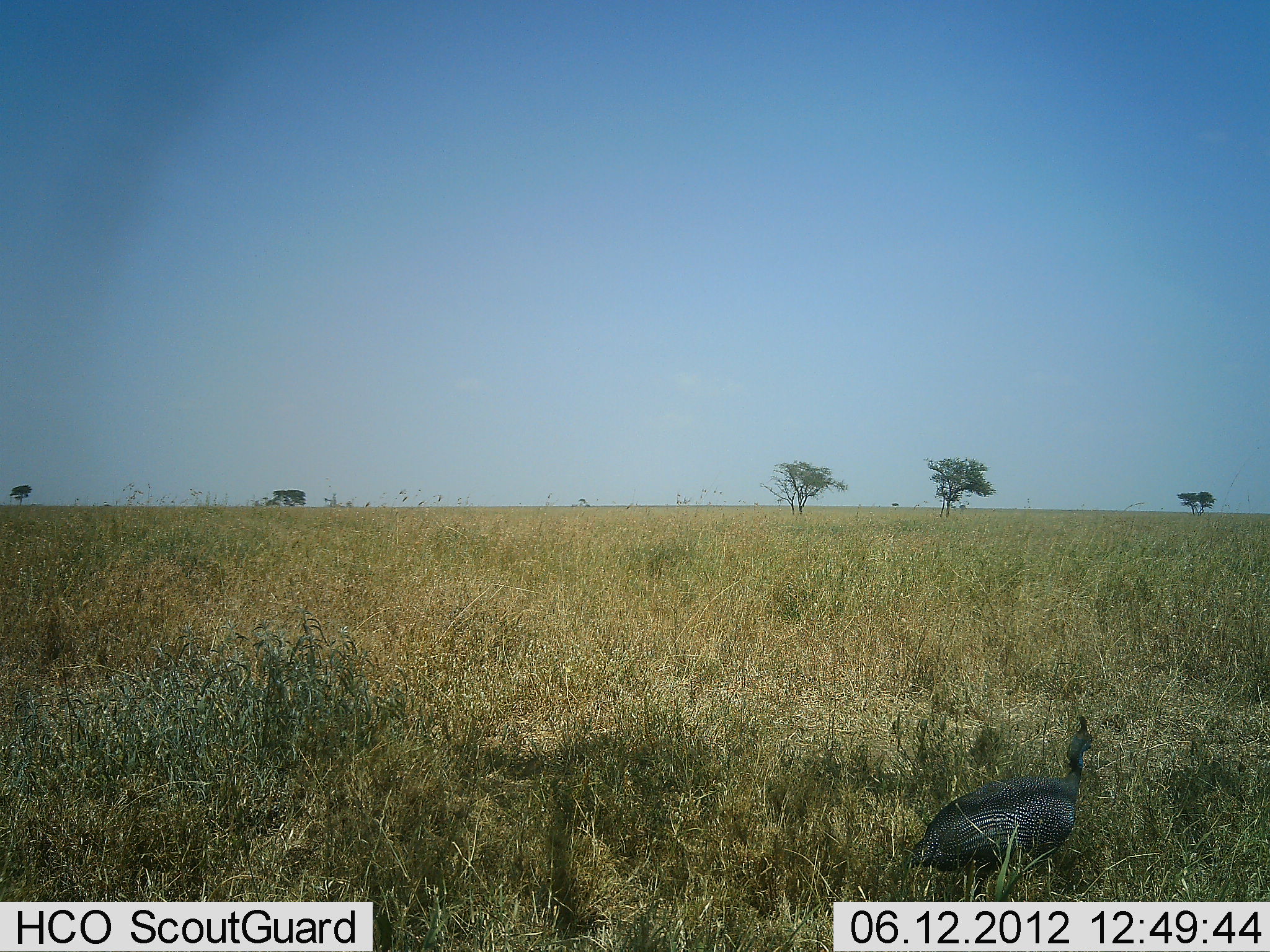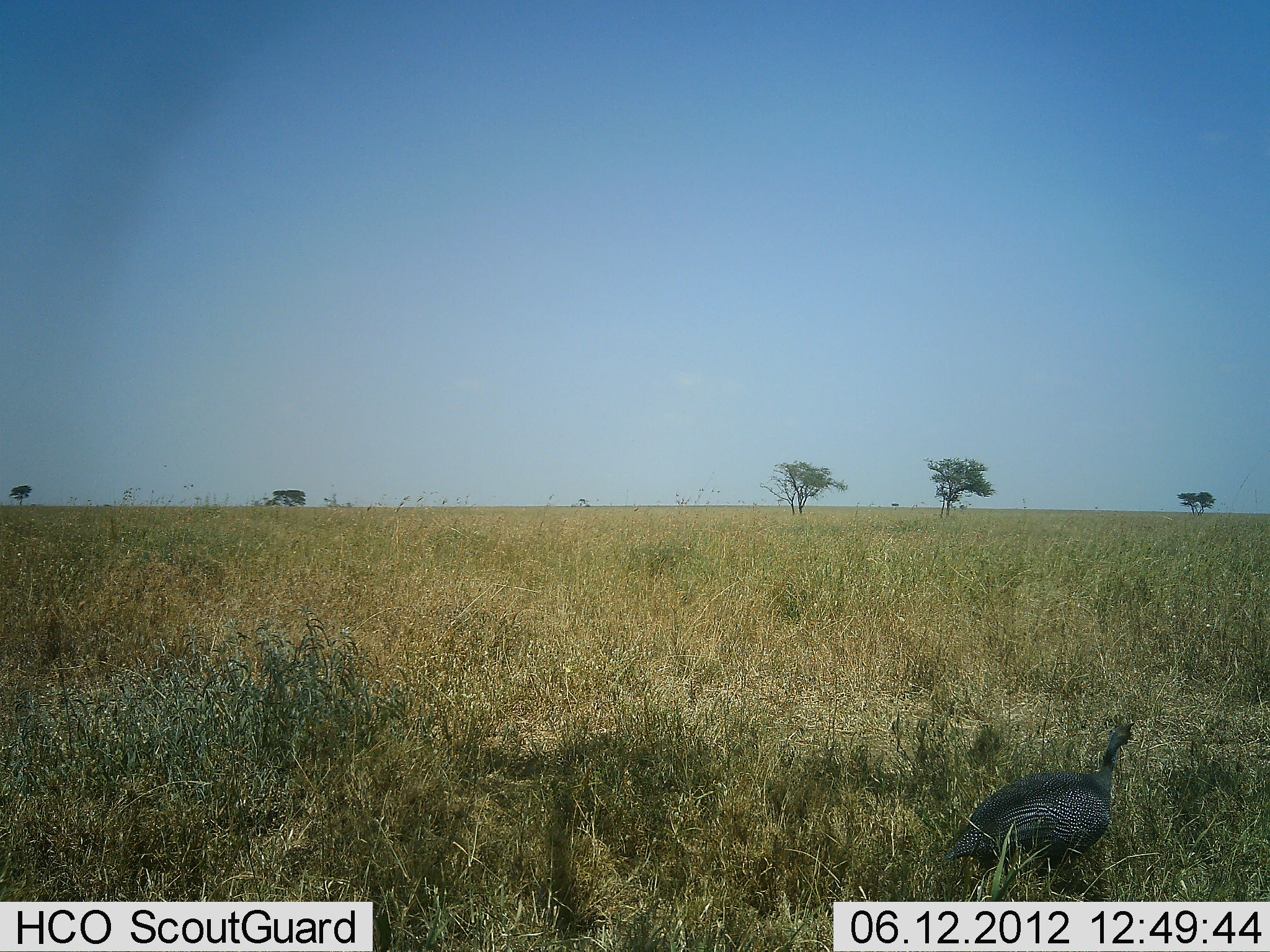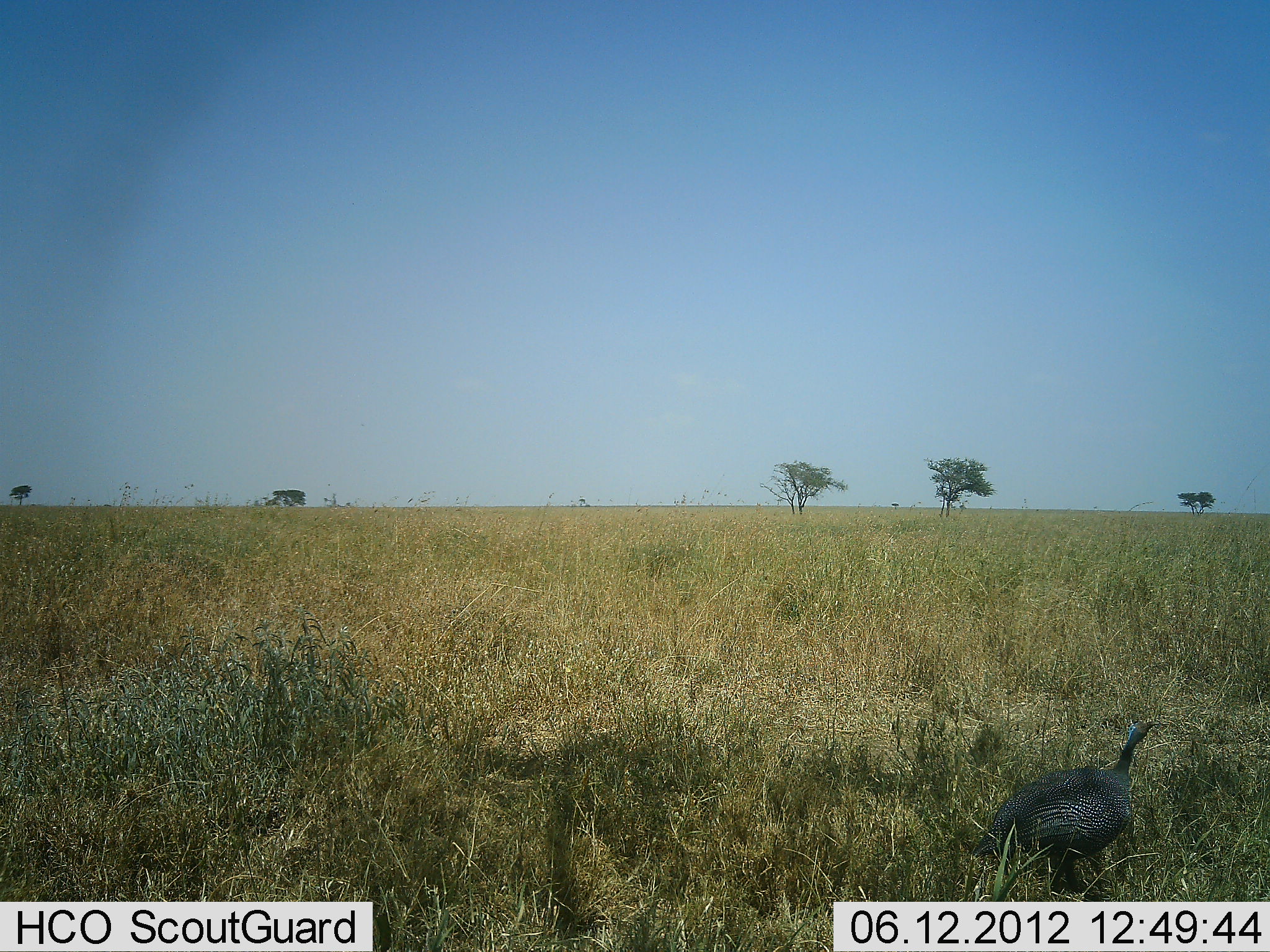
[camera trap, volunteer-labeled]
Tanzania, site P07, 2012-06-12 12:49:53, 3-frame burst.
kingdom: Animalia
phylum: Chordata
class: Aves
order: Galliformes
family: Numididae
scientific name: Numididae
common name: guinea fowl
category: guineafowl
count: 1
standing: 30%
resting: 0%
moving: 70%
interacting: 0%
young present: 0%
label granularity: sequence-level